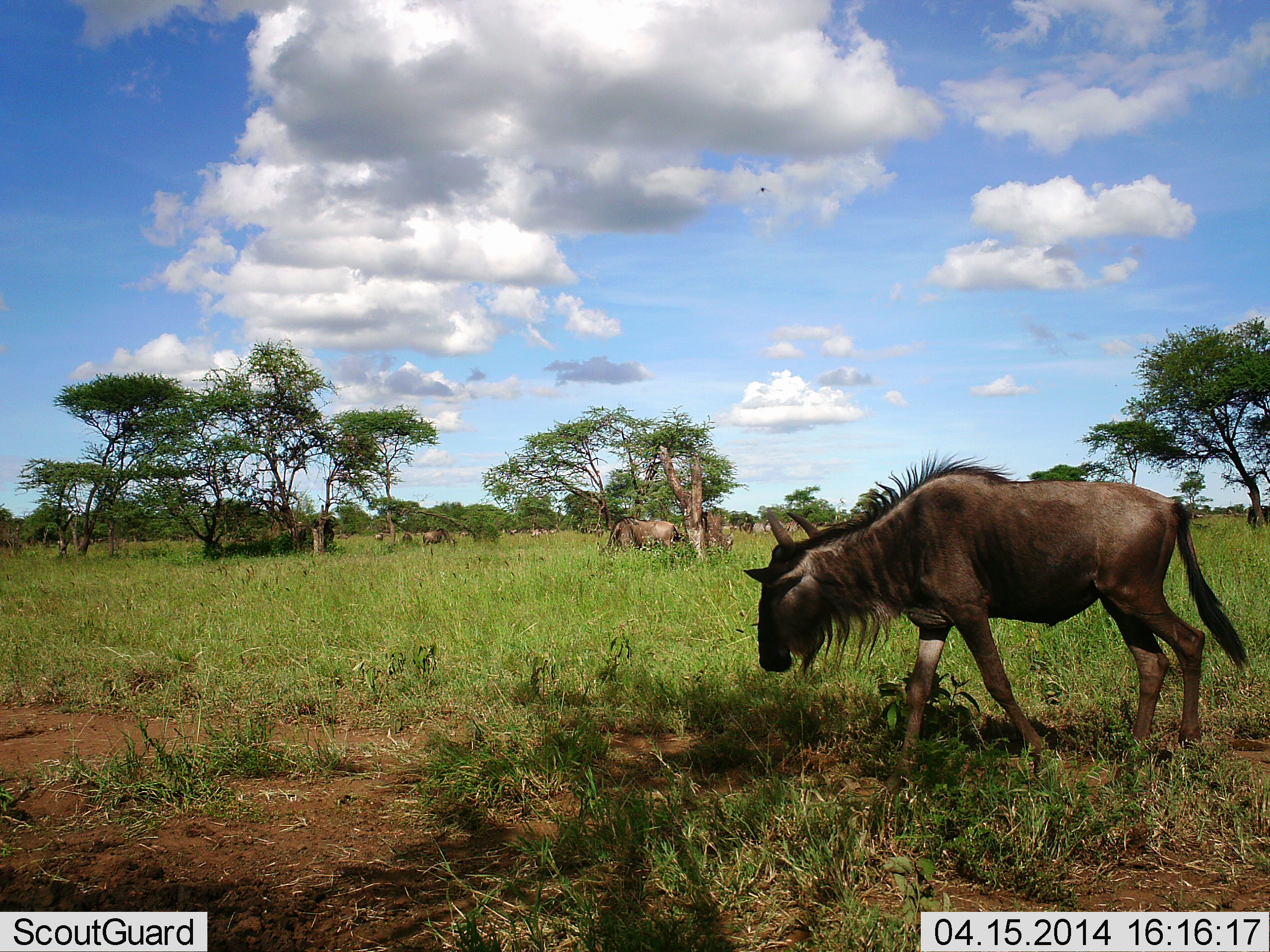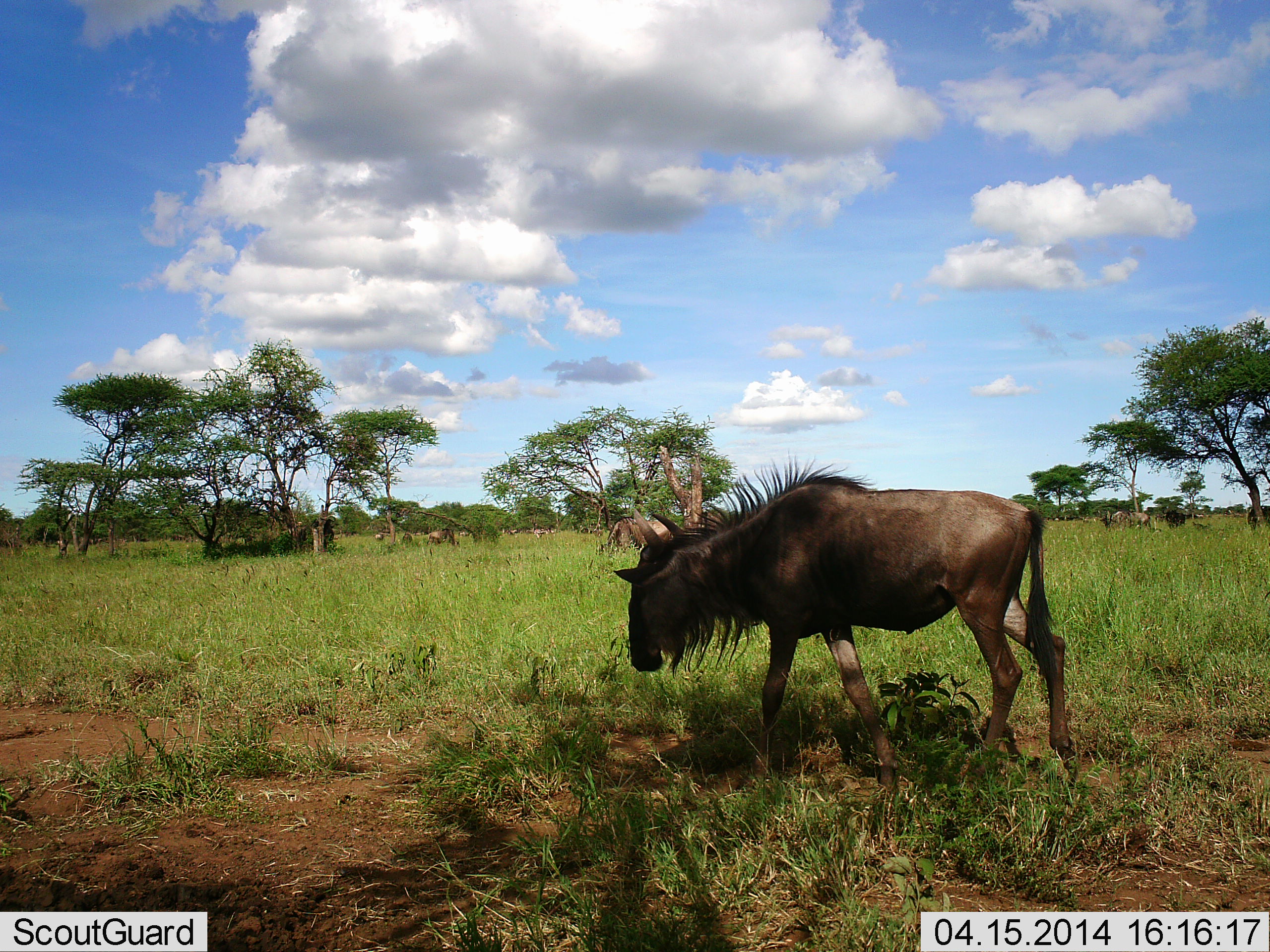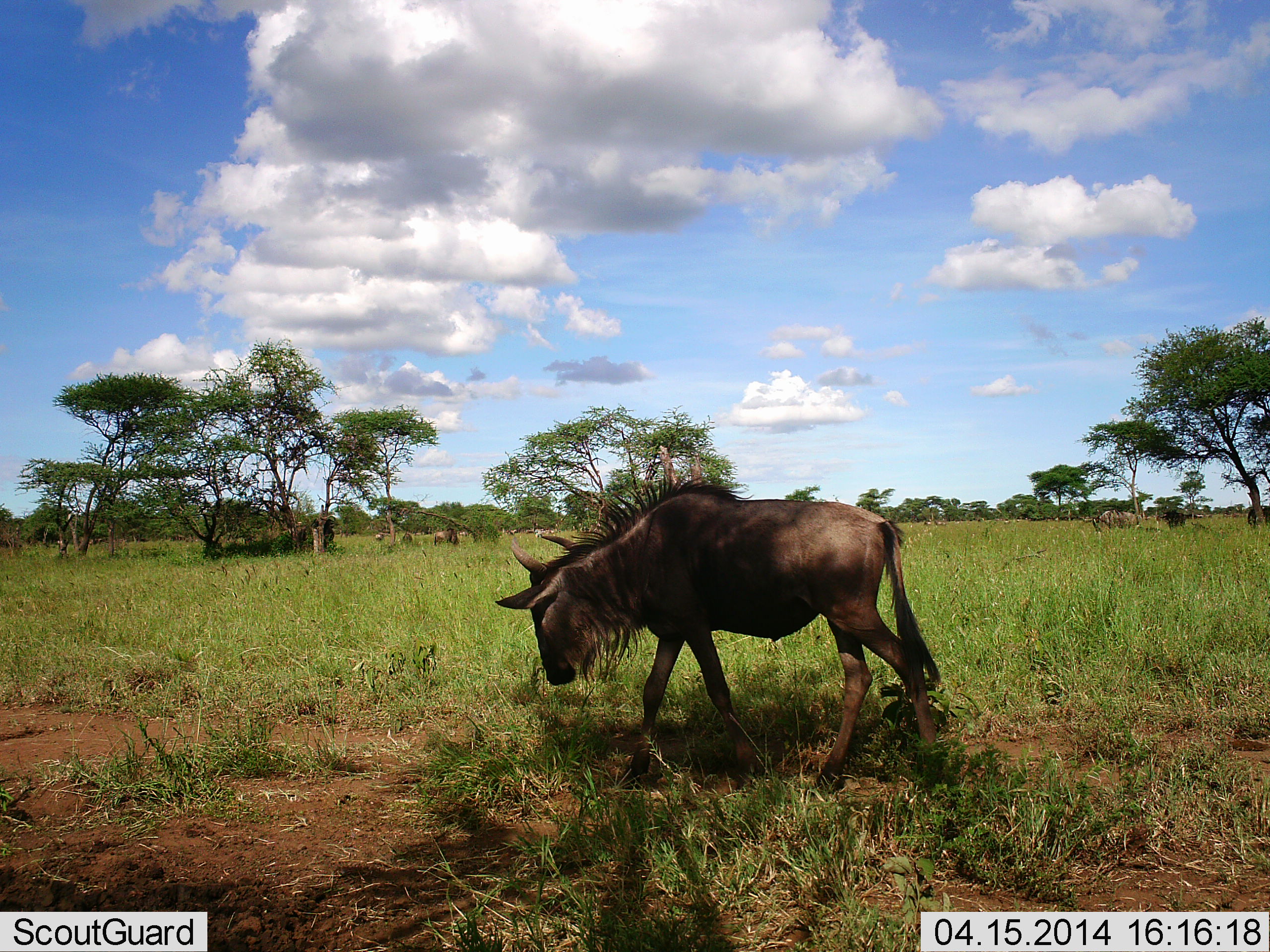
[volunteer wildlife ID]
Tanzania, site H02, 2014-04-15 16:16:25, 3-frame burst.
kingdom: Animalia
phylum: Chordata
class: Mammalia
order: Artiodactyla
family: Bovidae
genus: Connochaetes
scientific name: Connochaetes taurinus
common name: blue wildebeest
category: wildebeest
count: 4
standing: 40%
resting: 0%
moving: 60%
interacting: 0%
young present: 0%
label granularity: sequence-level